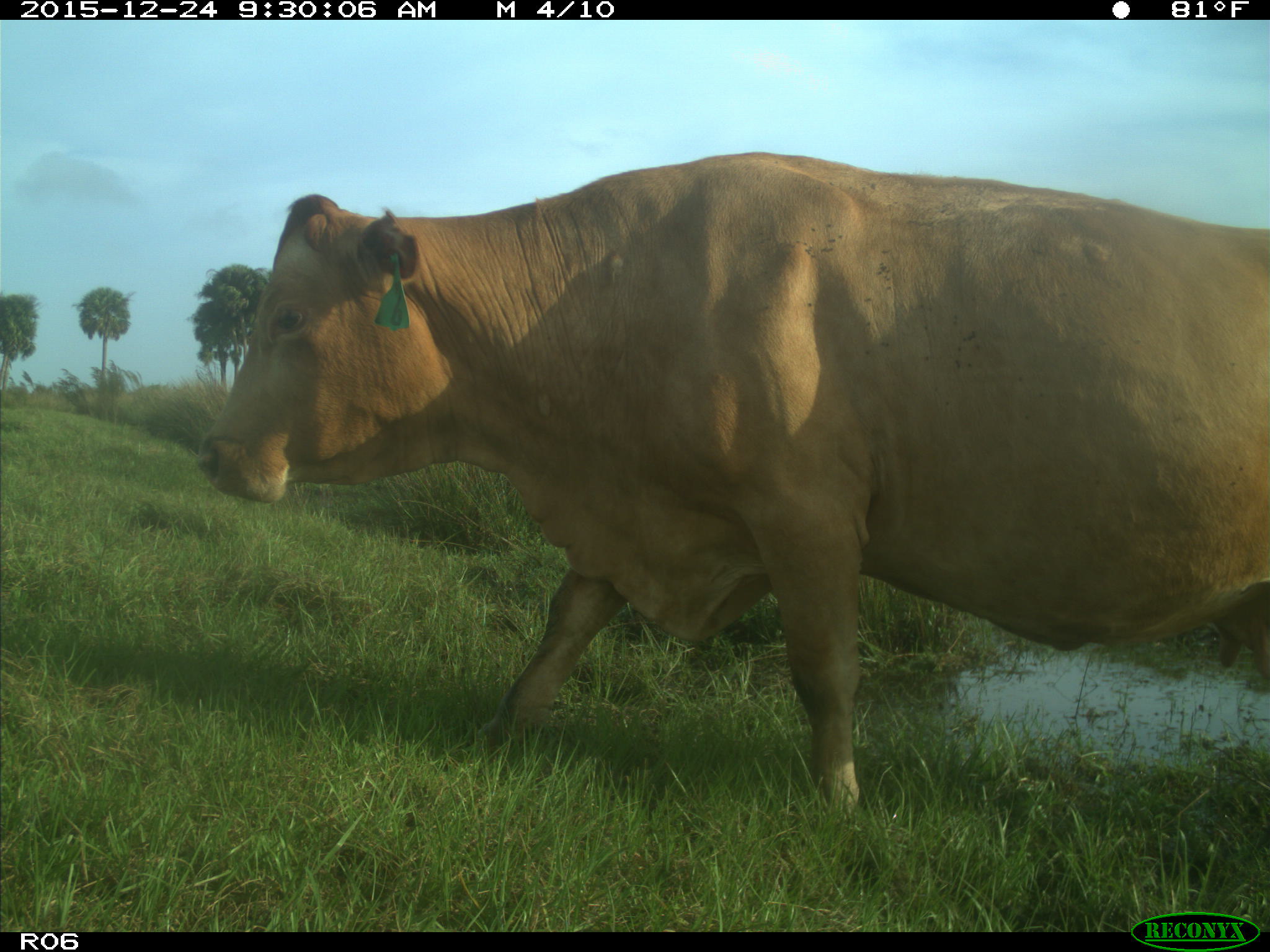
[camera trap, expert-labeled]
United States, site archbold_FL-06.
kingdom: Animalia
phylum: Chordata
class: Mammalia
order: Artiodactyla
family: Bovidae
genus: Bos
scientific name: Bos taurus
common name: domestic cow